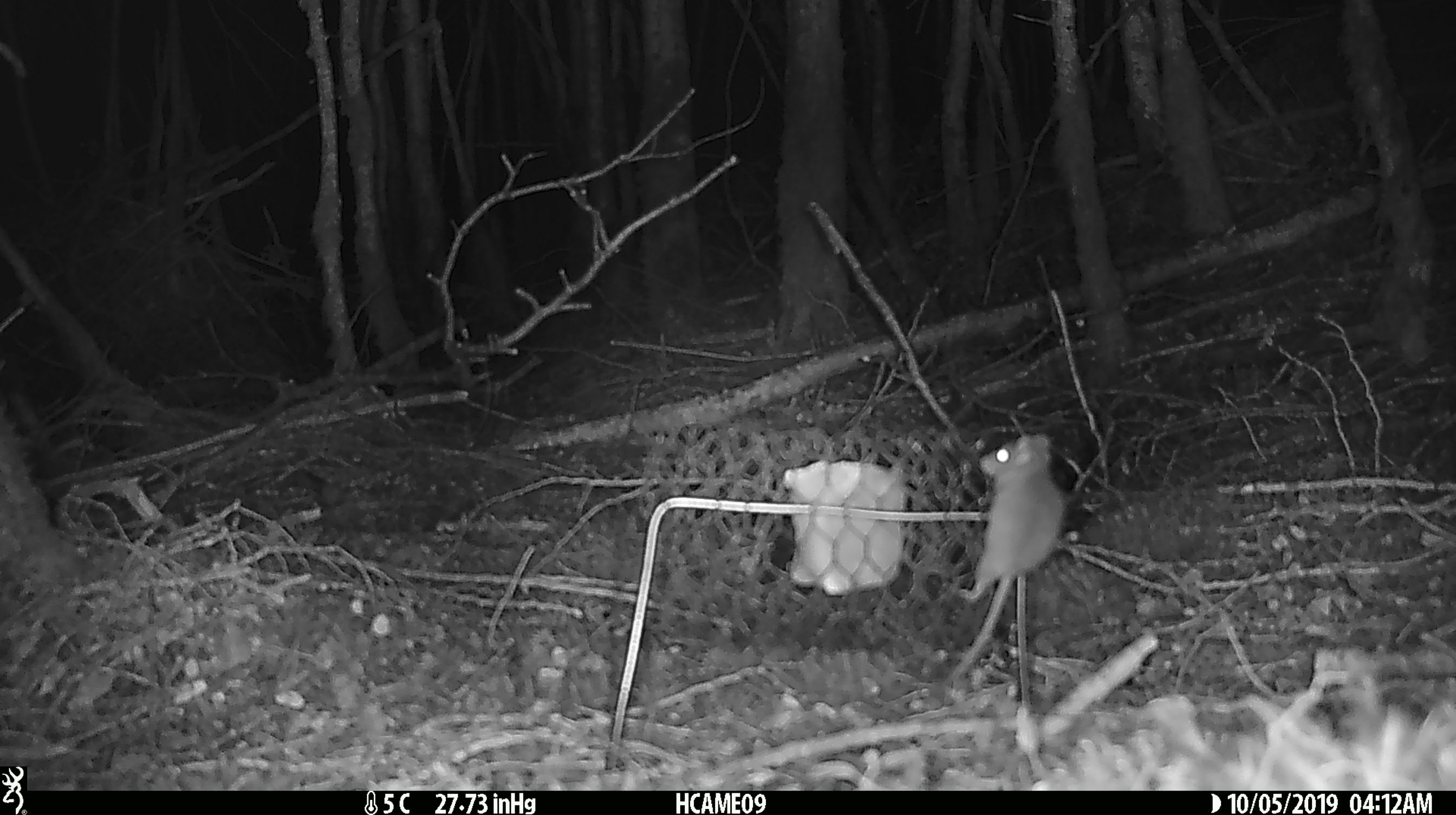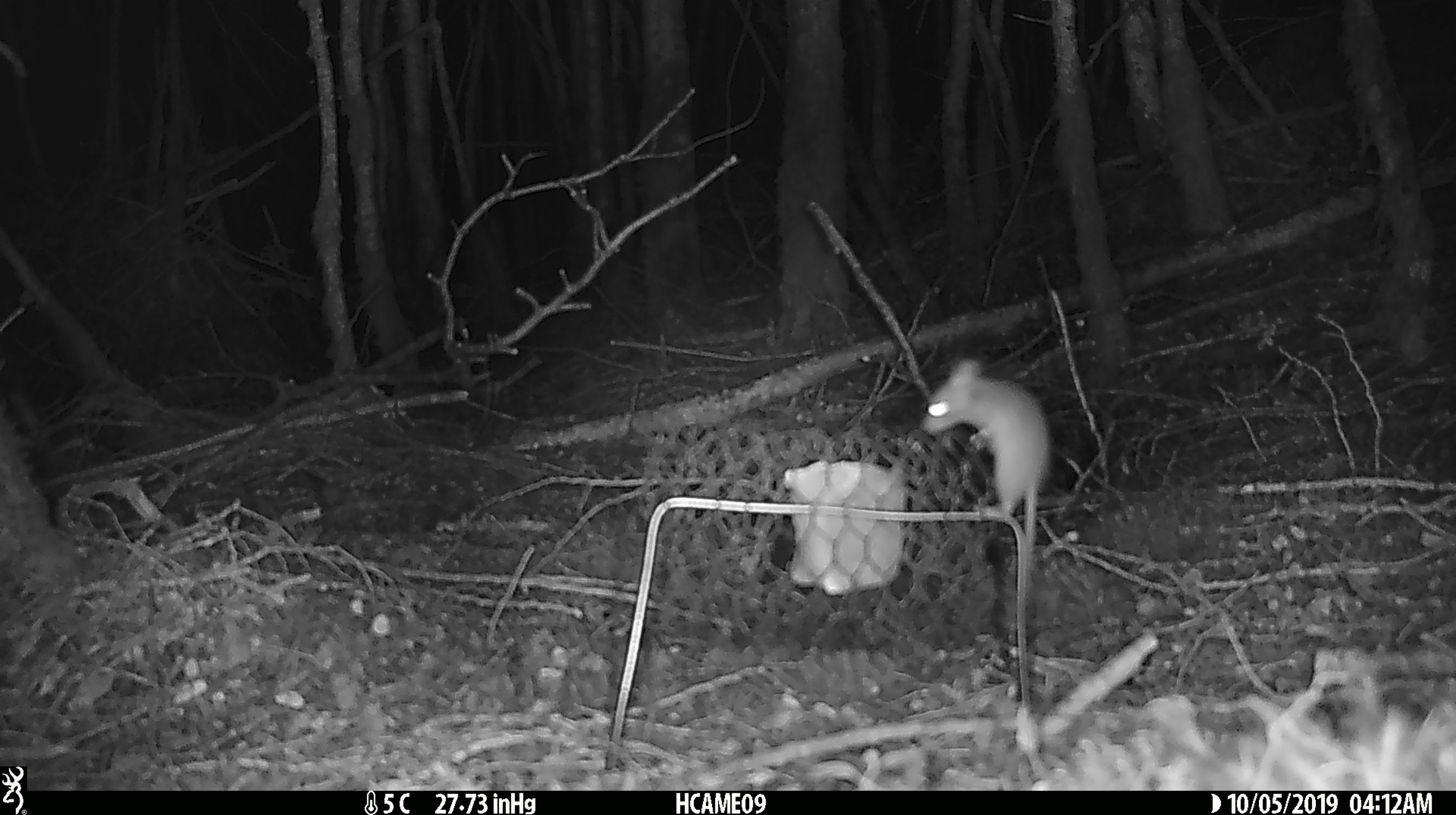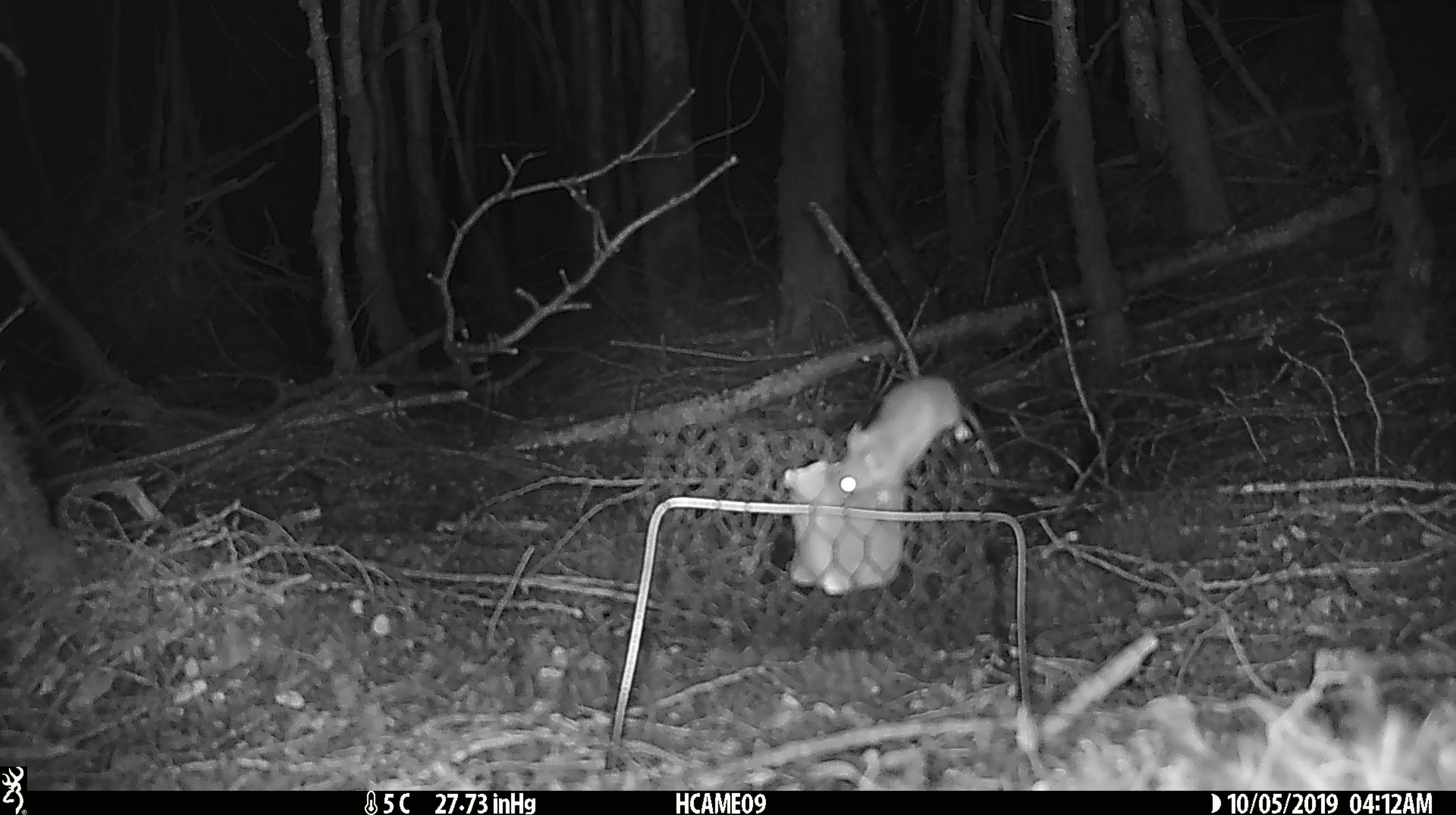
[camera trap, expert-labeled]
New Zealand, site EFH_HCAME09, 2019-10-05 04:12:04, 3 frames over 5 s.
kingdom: Animalia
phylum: Chordata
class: Mammalia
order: Rodentia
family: Muridae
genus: Mus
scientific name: Mus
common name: mouse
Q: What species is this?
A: Mouse (Mus).